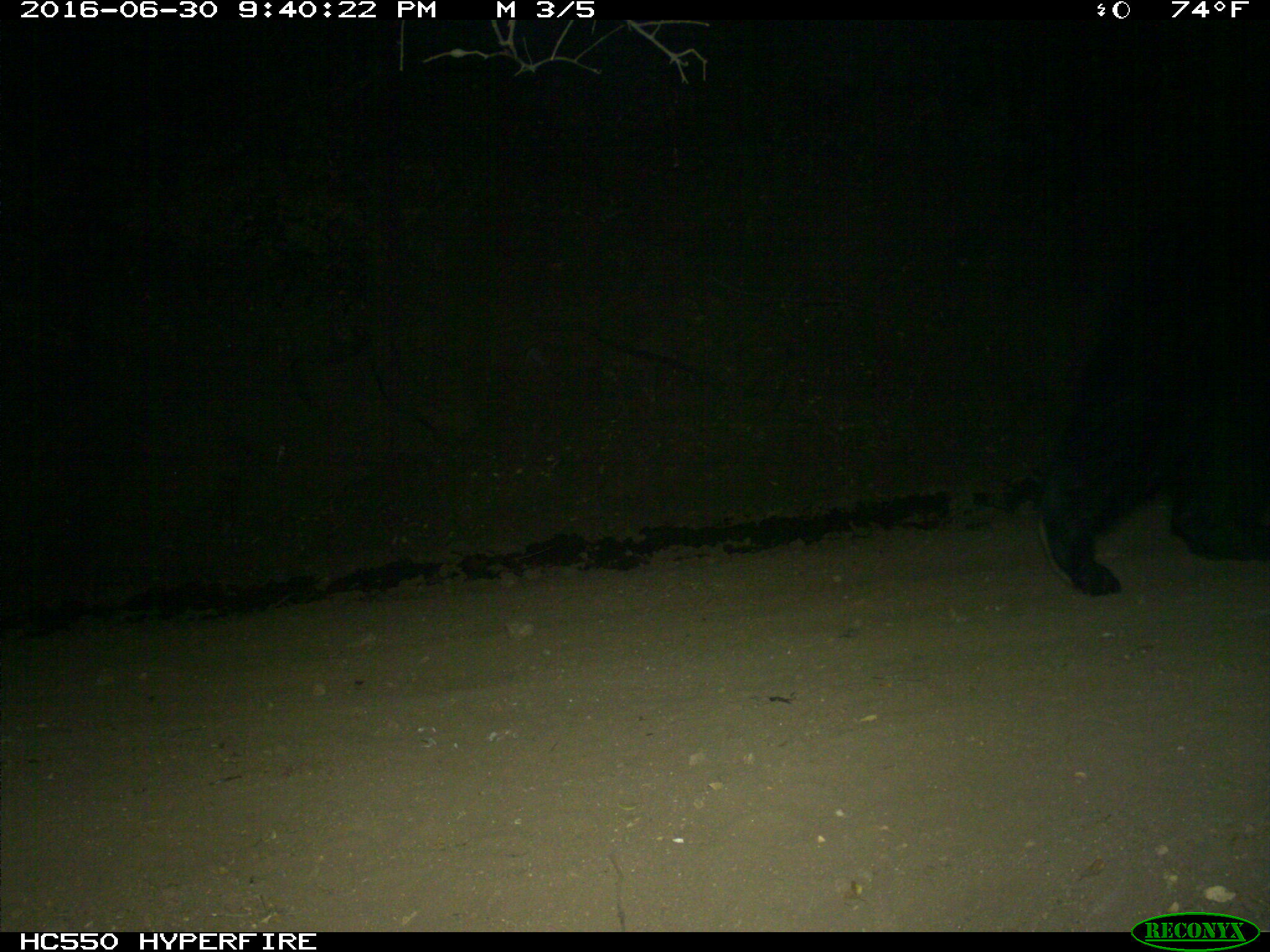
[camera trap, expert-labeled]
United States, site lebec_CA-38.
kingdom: Animalia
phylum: Chordata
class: Mammalia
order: Carnivora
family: Ursidae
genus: Ursus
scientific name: Ursus americanus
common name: american black bear